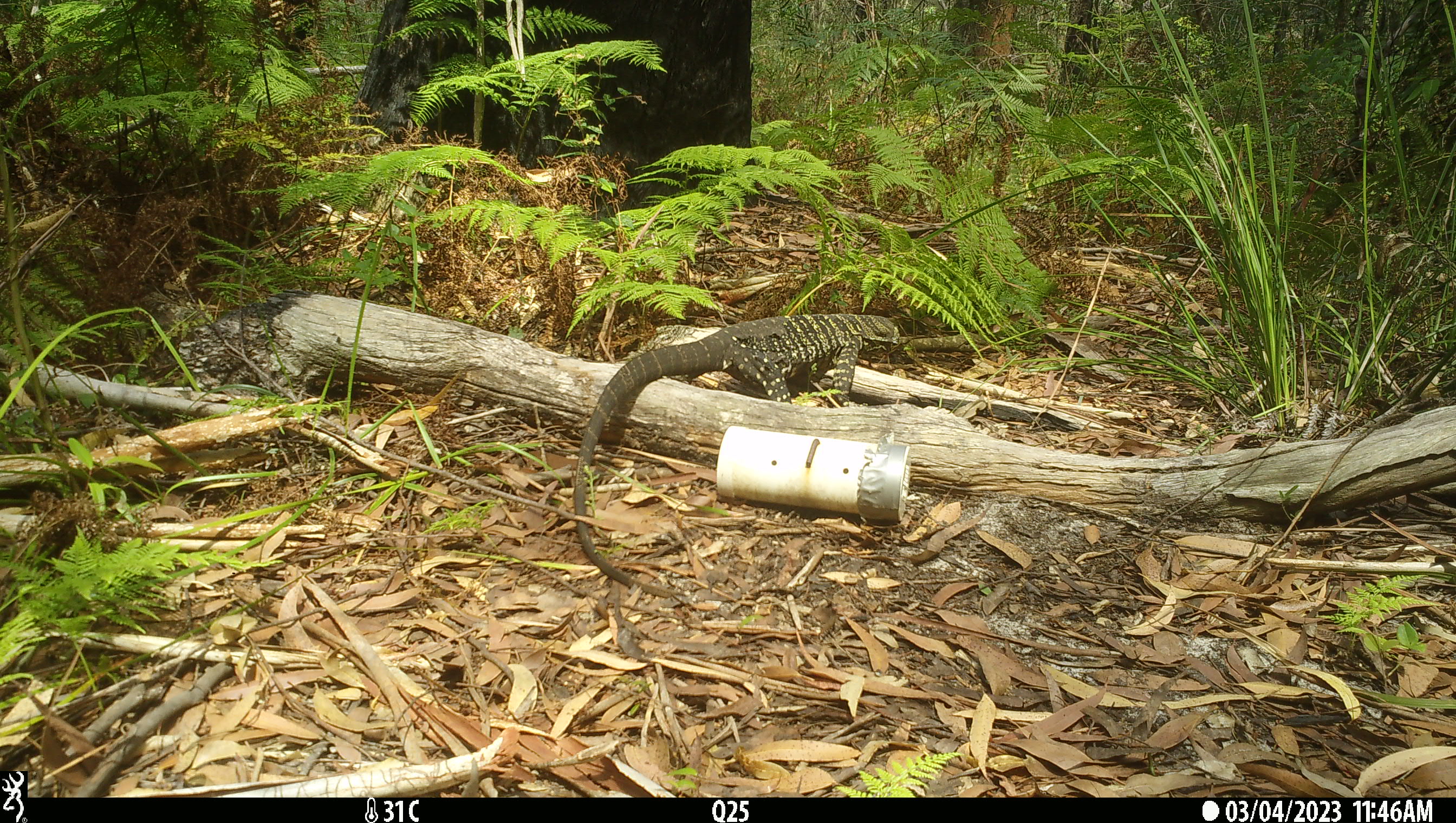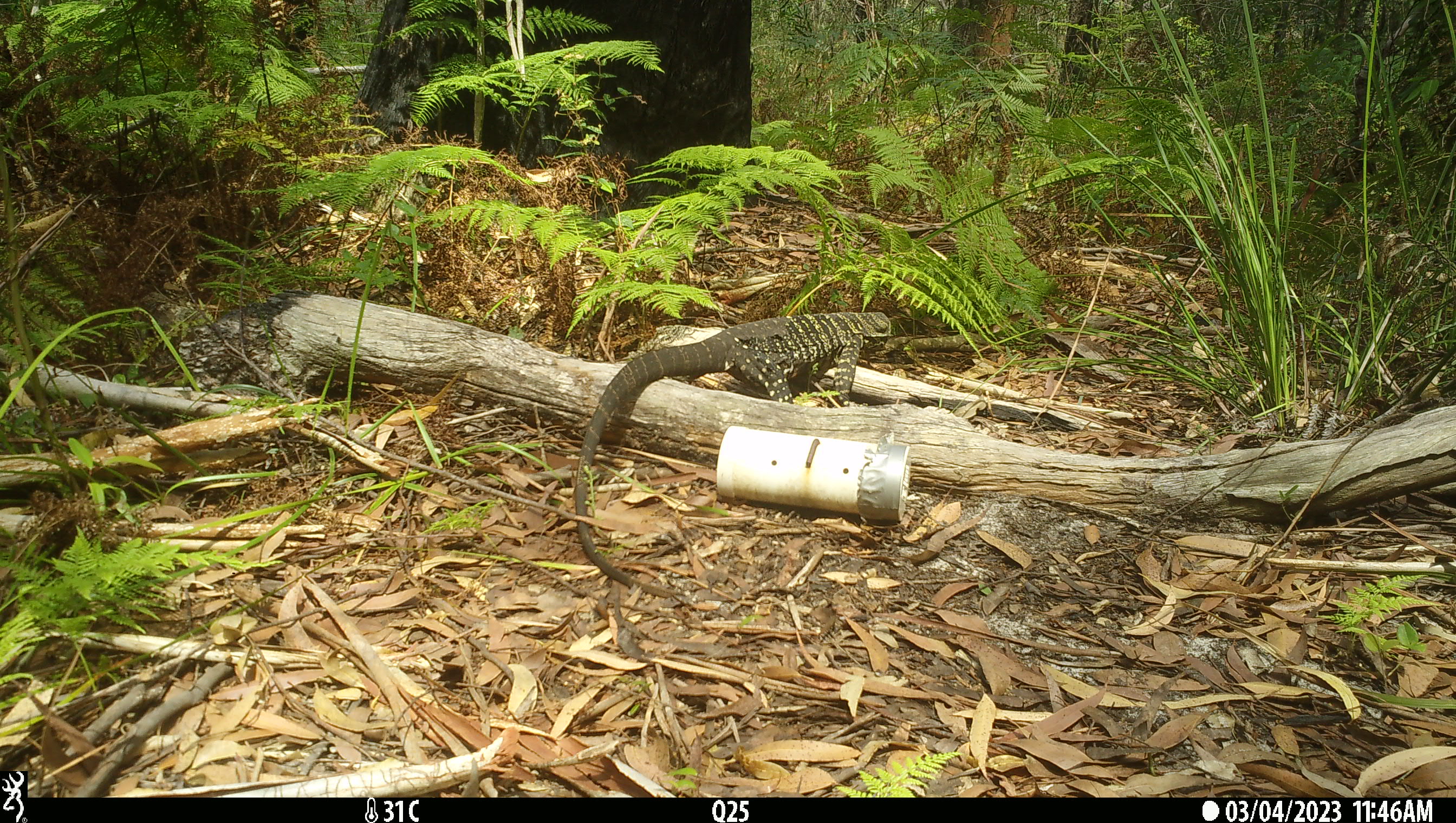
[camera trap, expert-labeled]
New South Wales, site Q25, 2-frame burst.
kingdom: Animalia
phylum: Chordata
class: Reptilia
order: Squamata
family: Varanidae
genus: Varanus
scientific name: Varanus varius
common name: lace monitor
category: goanna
Goanna (lace monitor) (Varanus varius).